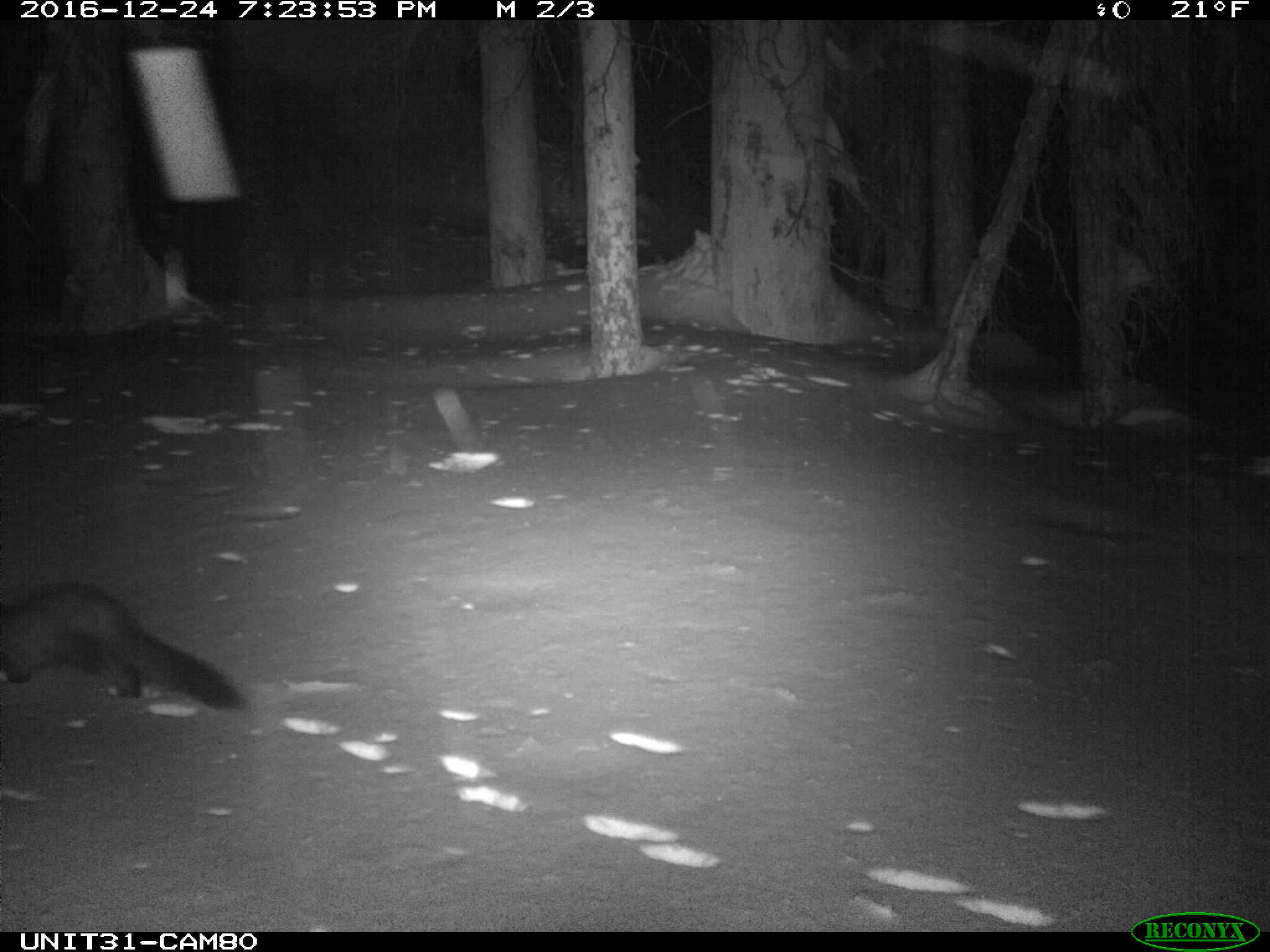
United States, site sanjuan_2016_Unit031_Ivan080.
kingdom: Animalia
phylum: Chordata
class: Mammalia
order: Carnivora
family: Mustelidae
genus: Martes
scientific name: Martes americana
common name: american marten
Martes americana (american marten).